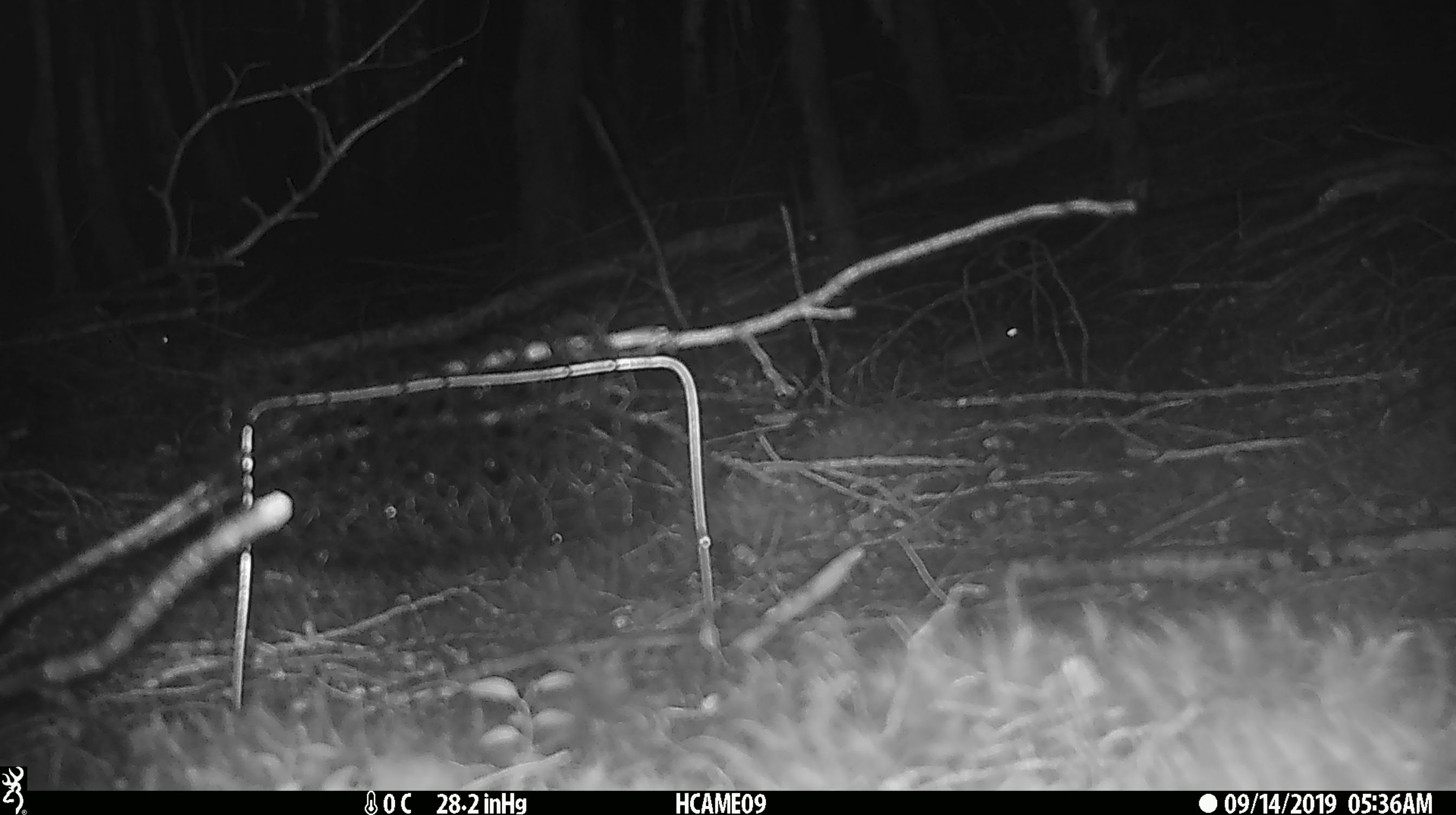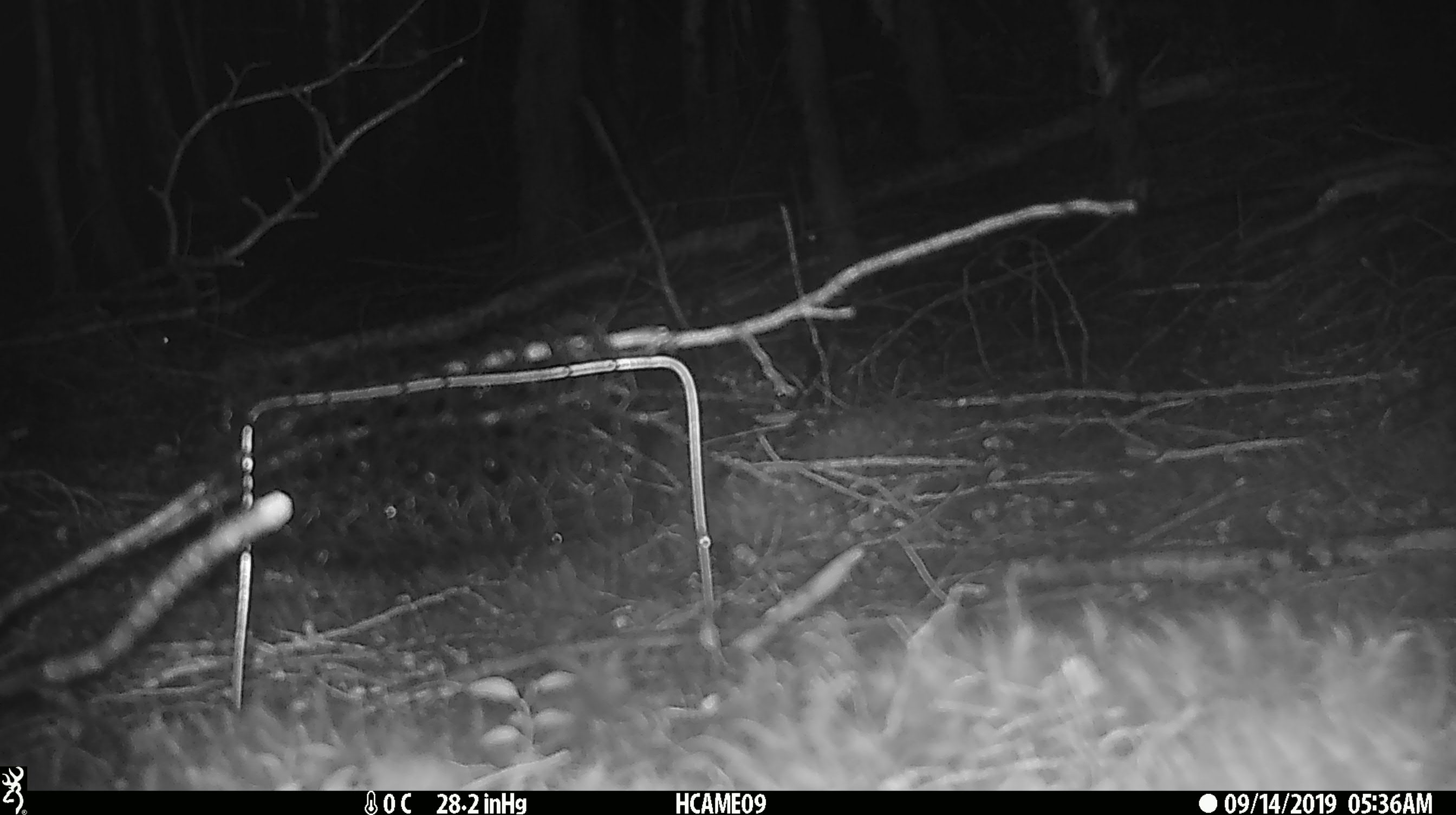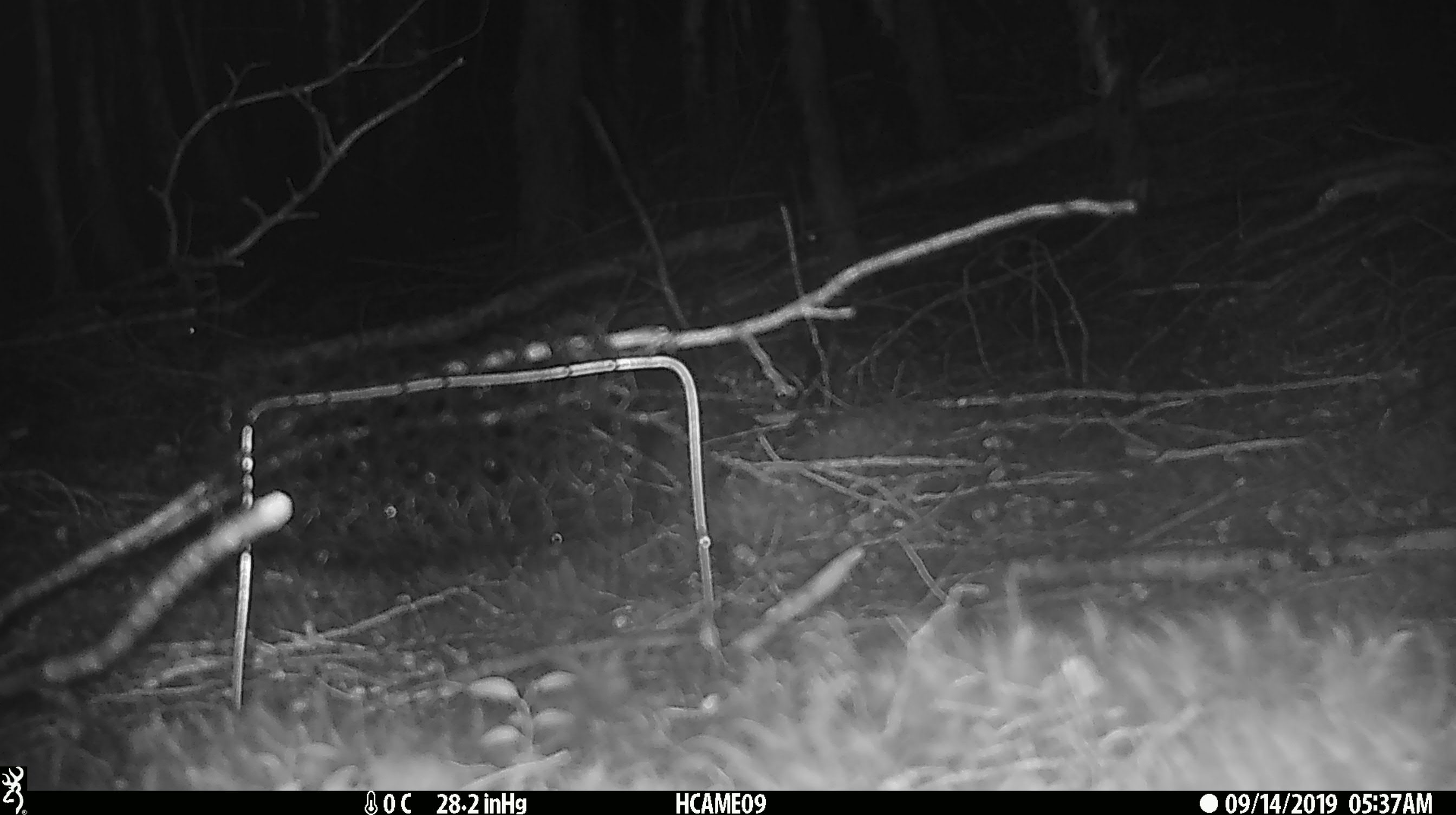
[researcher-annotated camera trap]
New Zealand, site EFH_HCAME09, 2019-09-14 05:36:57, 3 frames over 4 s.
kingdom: Animalia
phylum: Chordata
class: Mammalia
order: Rodentia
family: Muridae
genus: Mus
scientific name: Mus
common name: mouse